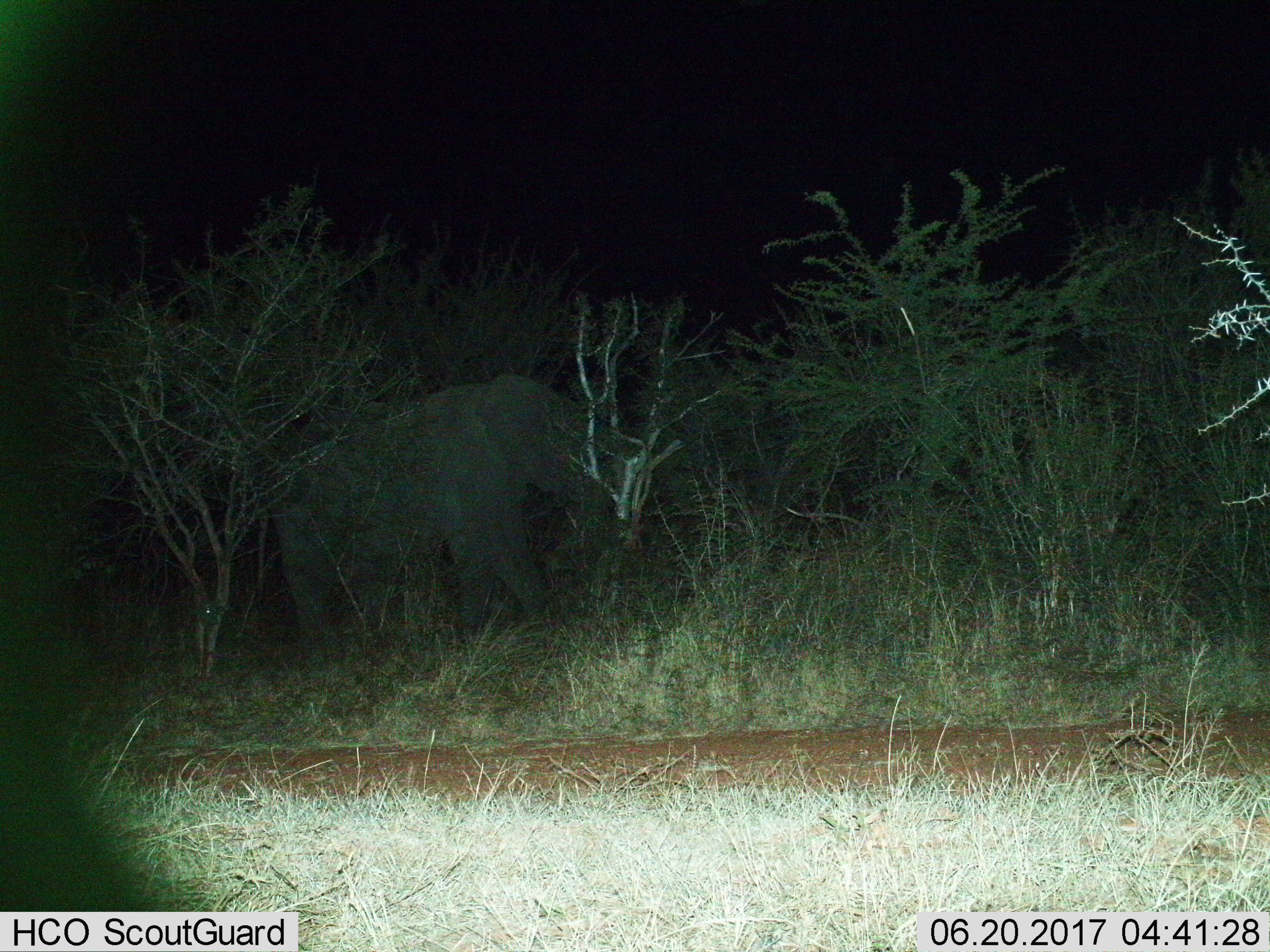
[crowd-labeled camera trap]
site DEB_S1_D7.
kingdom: Animalia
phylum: Chordata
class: Mammalia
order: Proboscidea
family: Elephantidae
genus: Loxodonta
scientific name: Loxodonta africana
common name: african bush elephant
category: elephant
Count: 1.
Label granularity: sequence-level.